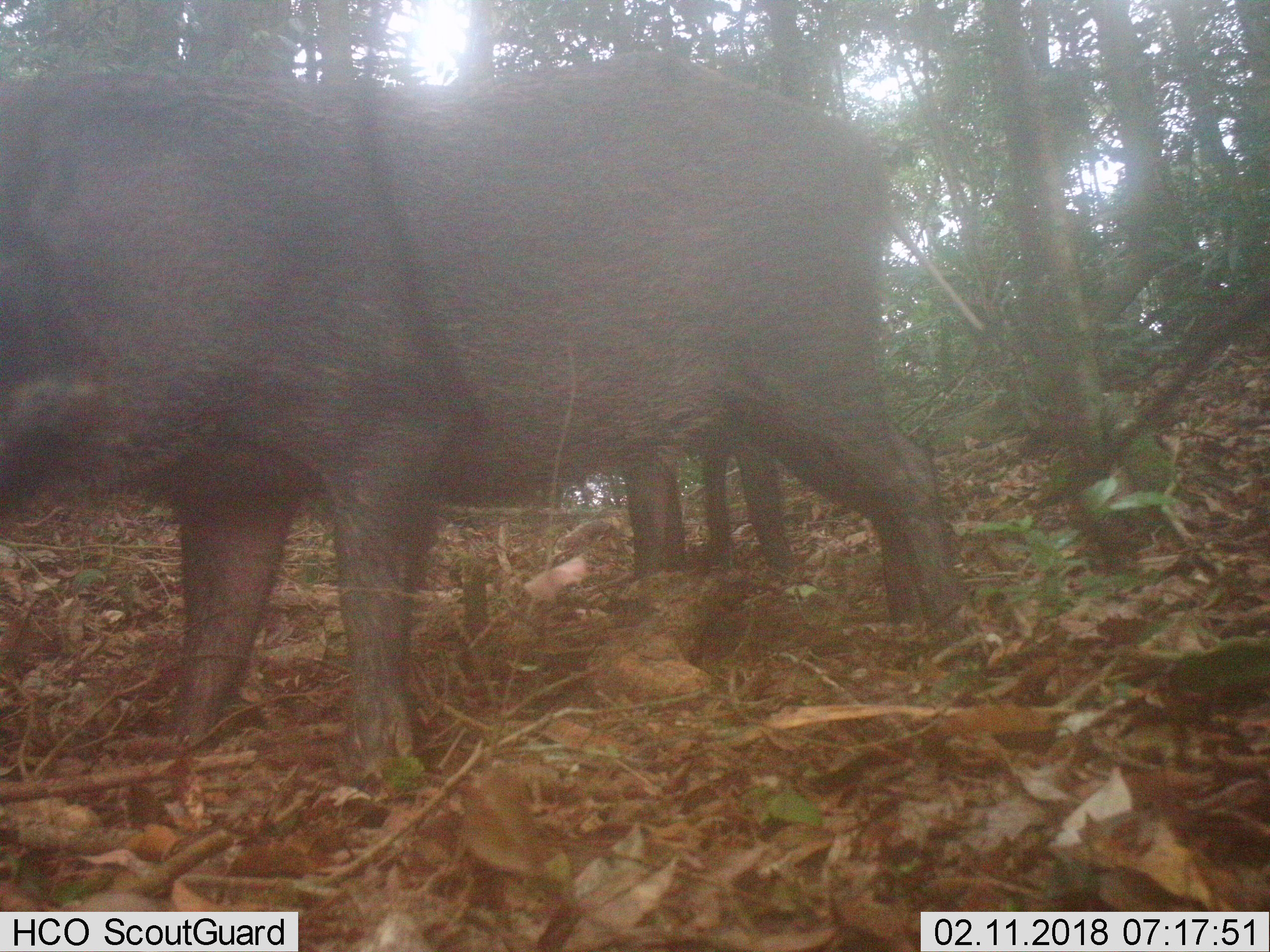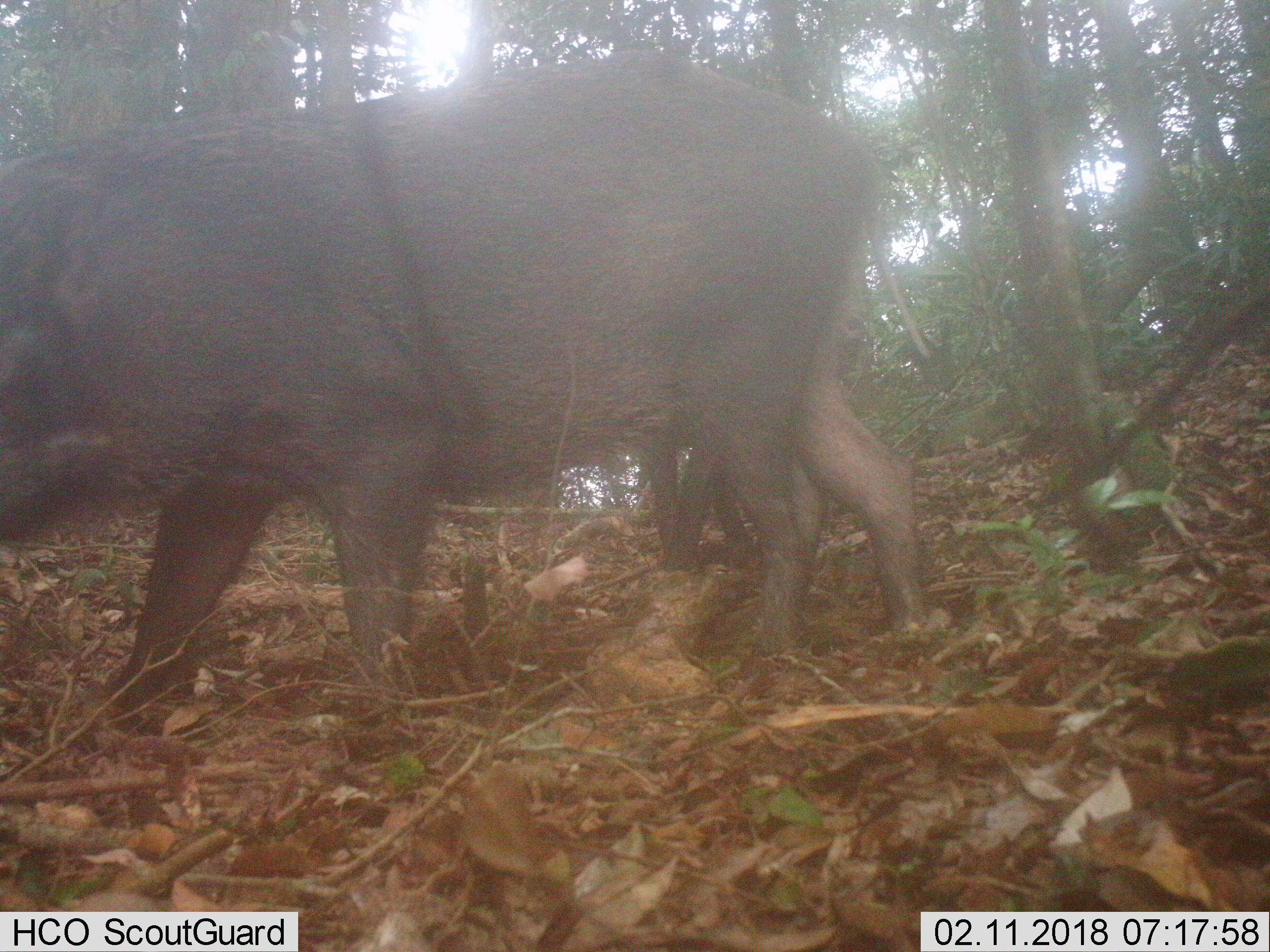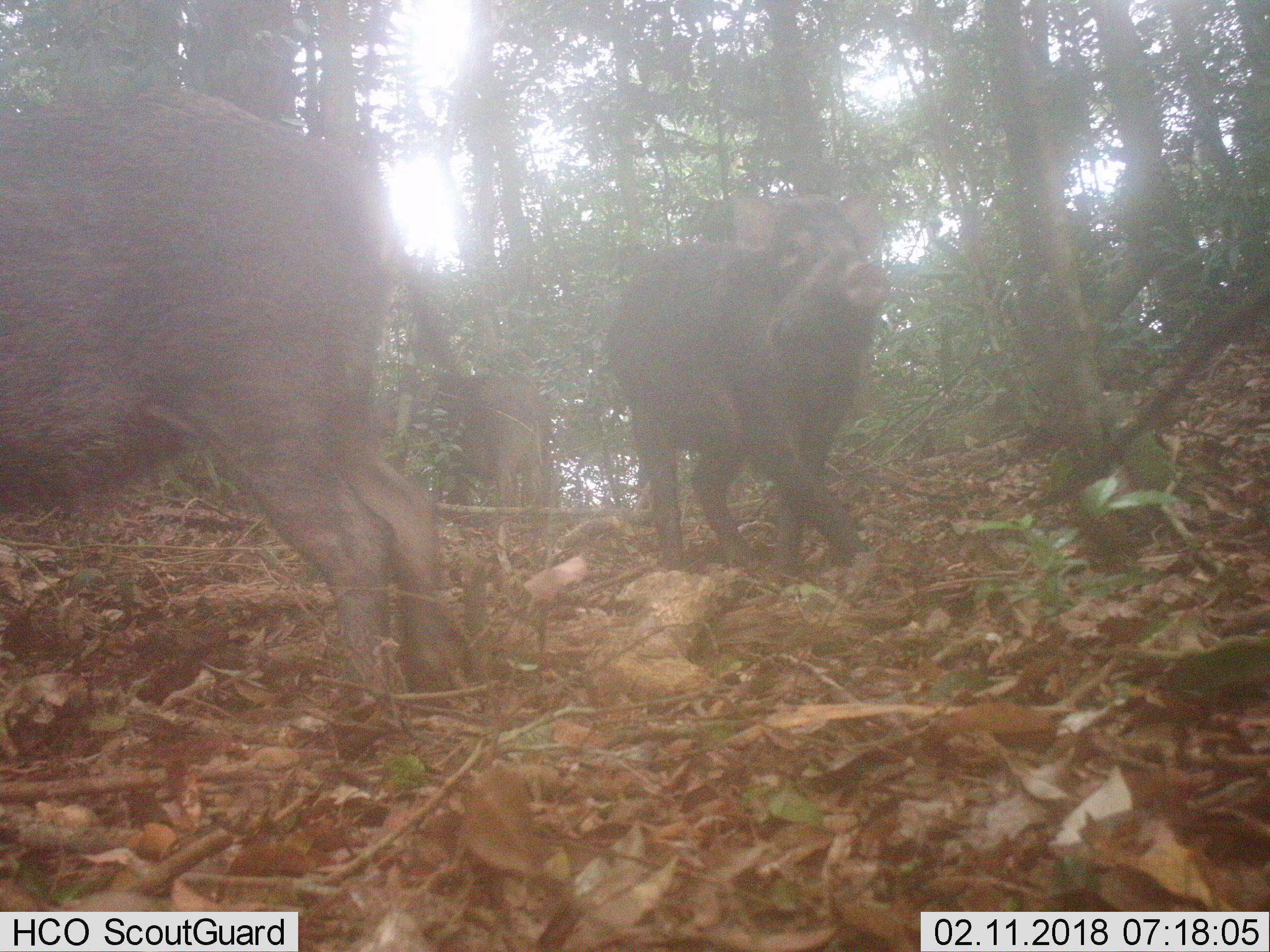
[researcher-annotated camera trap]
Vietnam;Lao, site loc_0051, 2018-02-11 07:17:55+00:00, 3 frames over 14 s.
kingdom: Animalia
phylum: Chordata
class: Mammalia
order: Artiodactyla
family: Suidae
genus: Sus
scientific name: Sus scrofa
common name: eurasian wild pig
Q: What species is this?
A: Eurasian wild pig (Sus scrofa).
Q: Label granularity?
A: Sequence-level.